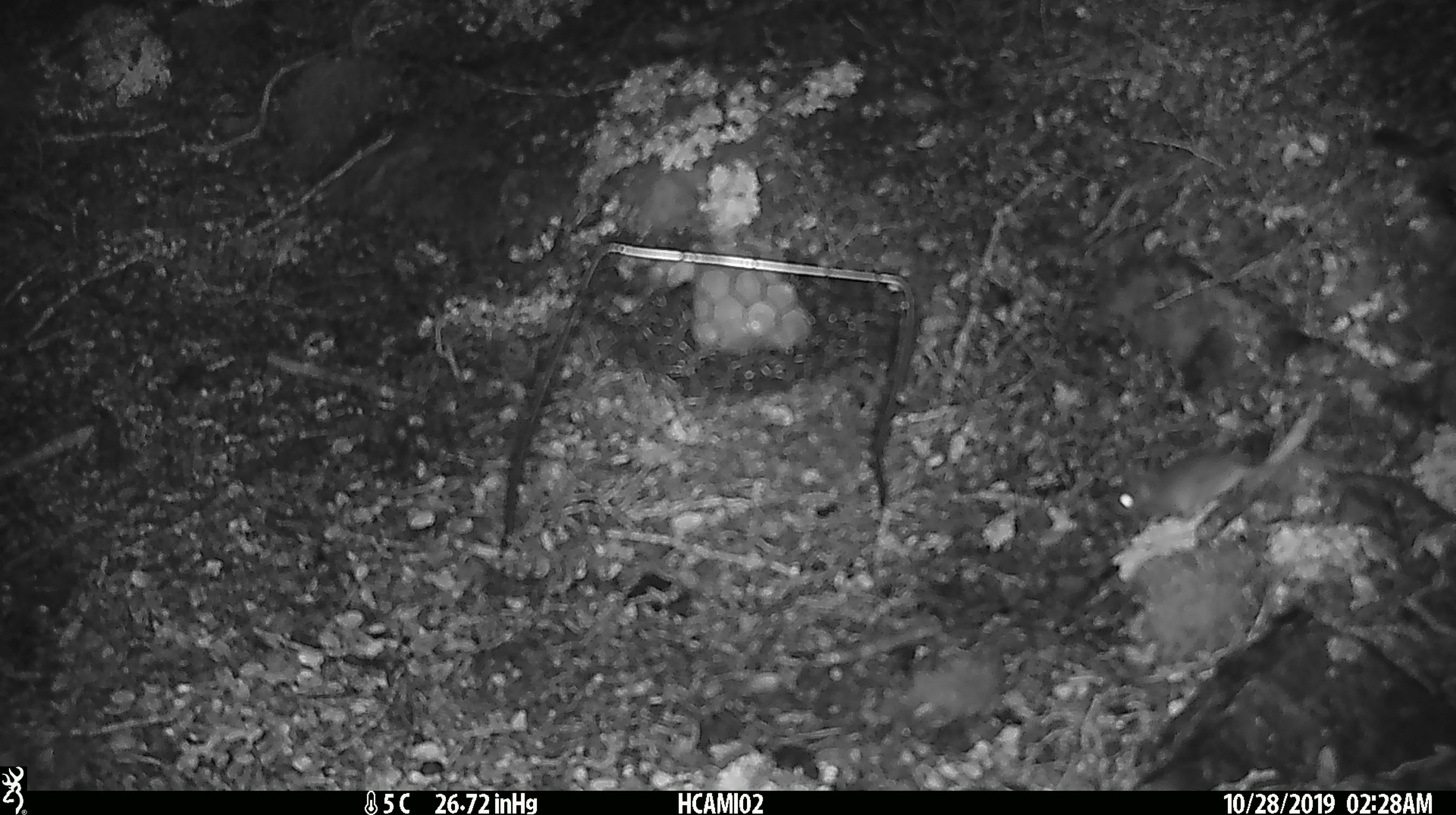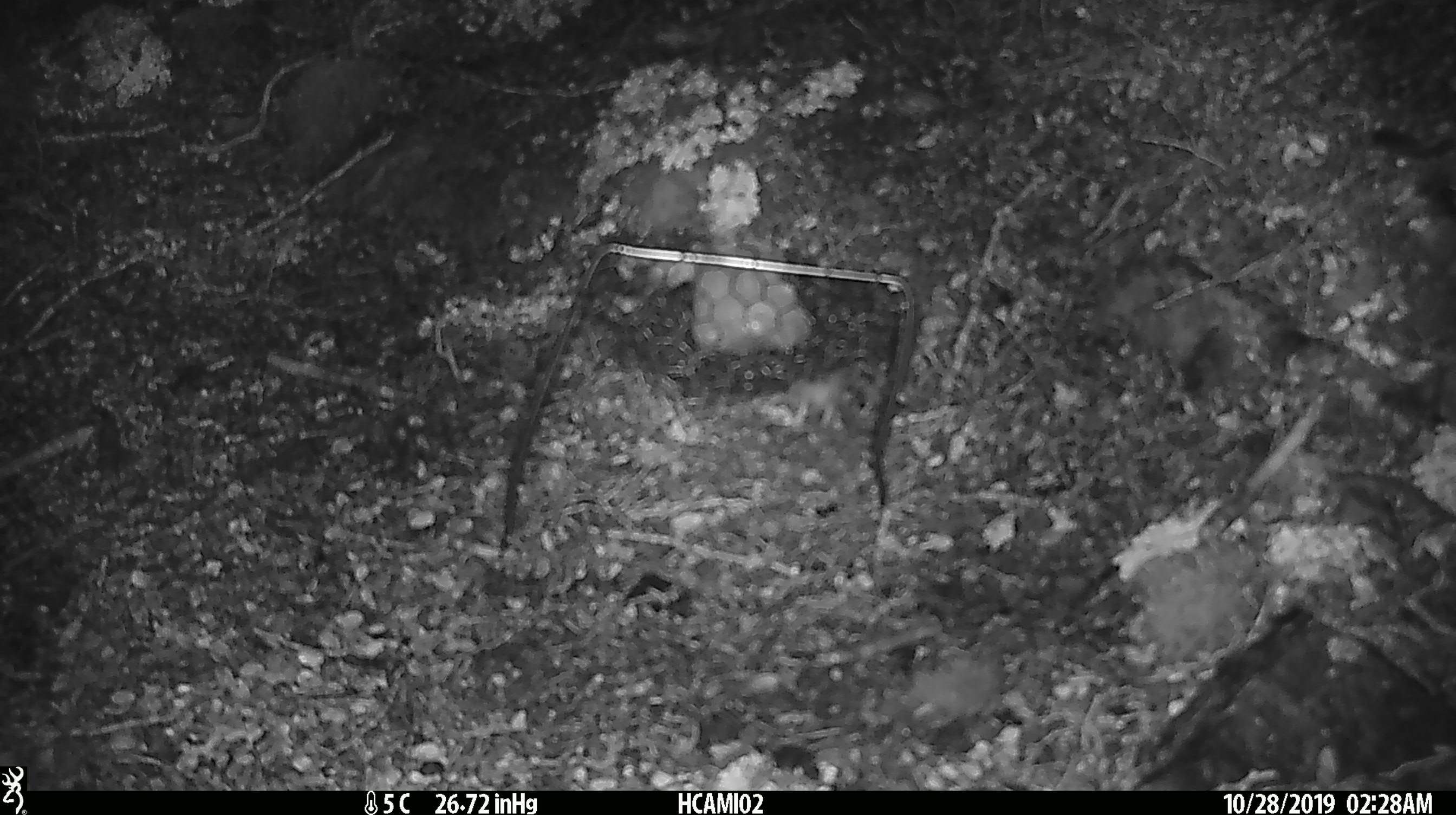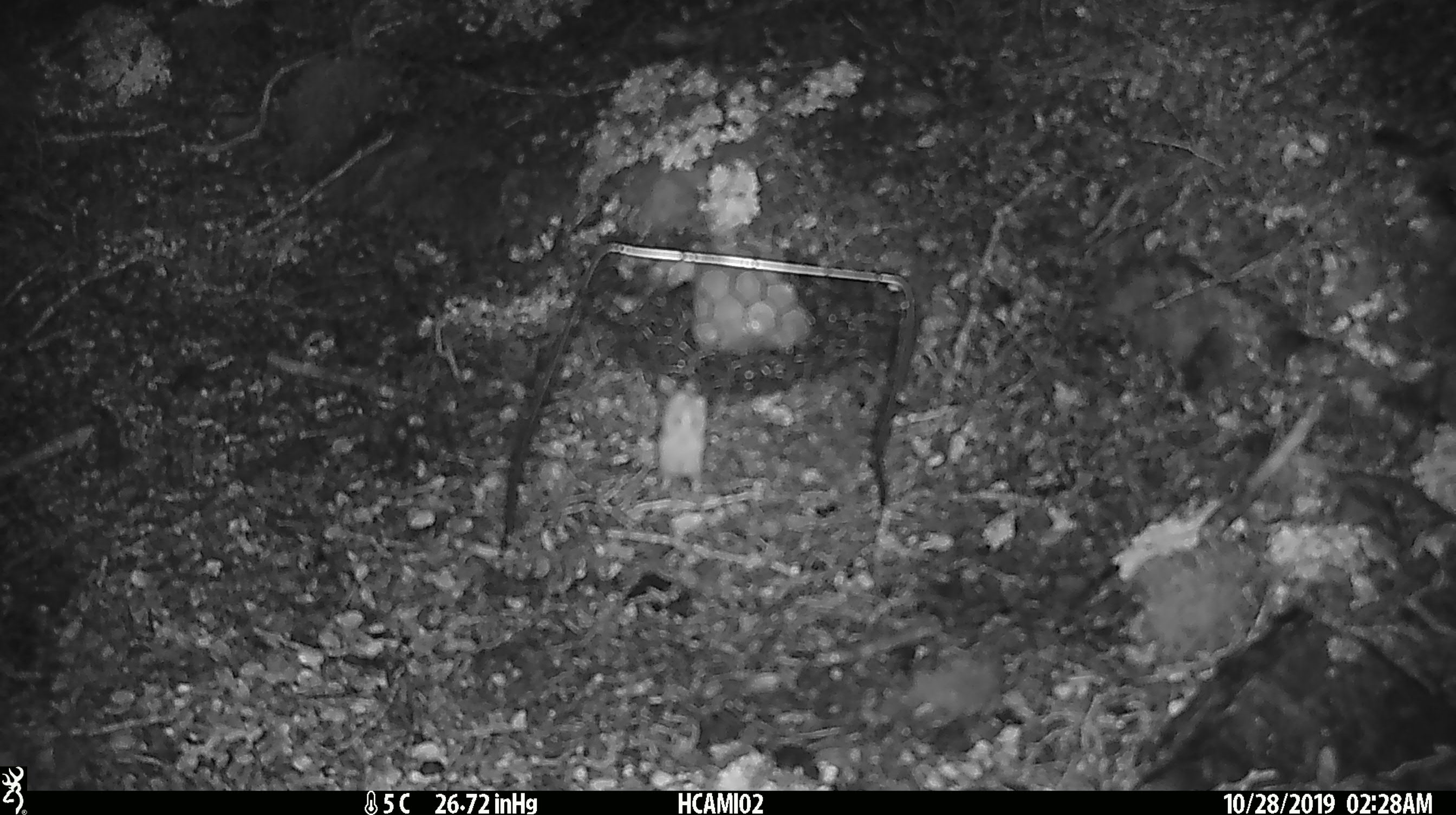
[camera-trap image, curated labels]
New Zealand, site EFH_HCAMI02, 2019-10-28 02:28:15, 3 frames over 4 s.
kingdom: Animalia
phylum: Chordata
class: Mammalia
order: Rodentia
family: Muridae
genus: Mus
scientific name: Mus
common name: mouse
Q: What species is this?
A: Mouse (Mus).